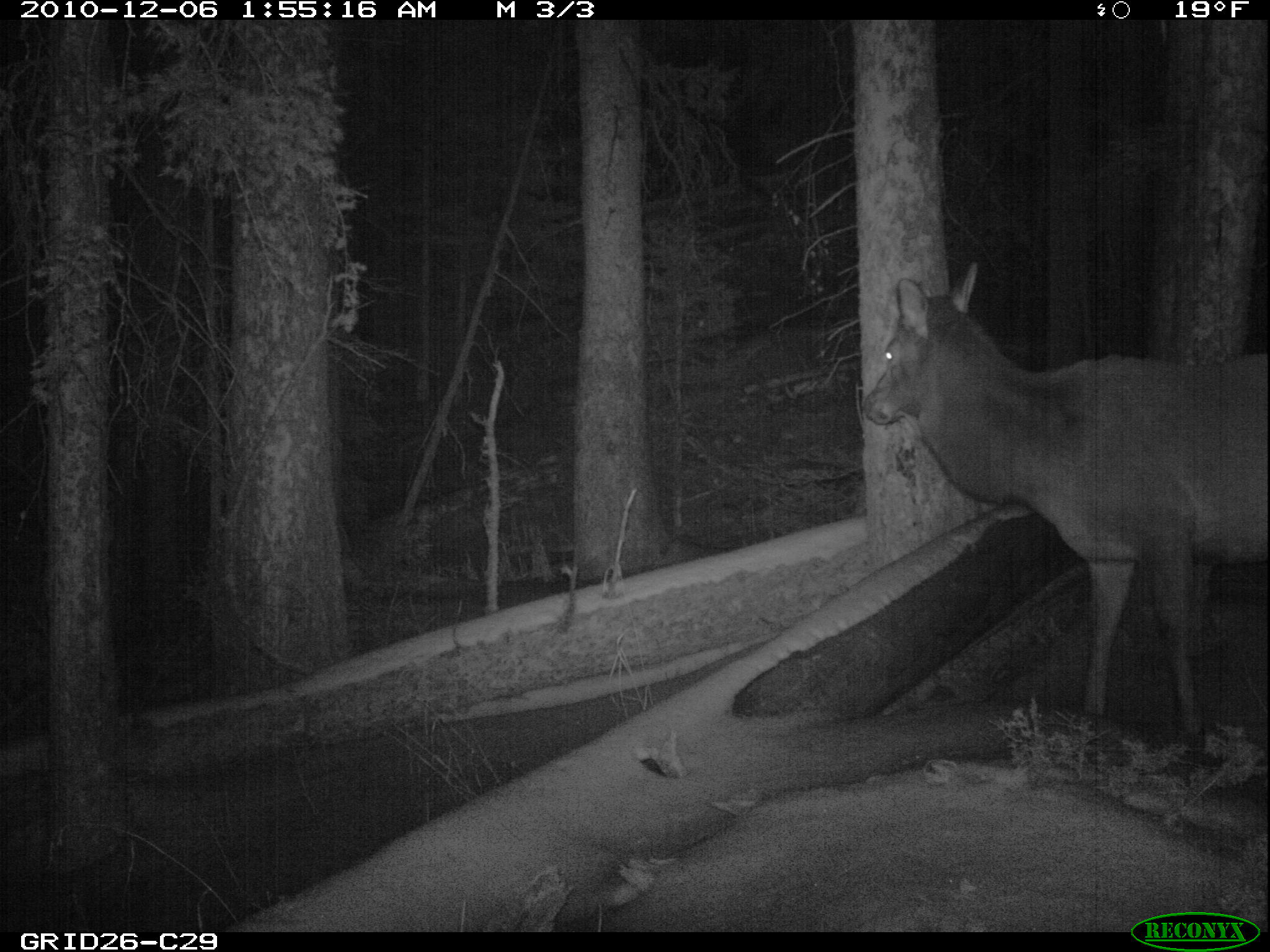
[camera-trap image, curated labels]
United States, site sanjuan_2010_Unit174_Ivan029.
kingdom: Animalia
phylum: Chordata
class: Mammalia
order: Artiodactyla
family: Cervidae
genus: Cervus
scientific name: Cervus elaphus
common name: red deer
Cervus elaphus (red deer).